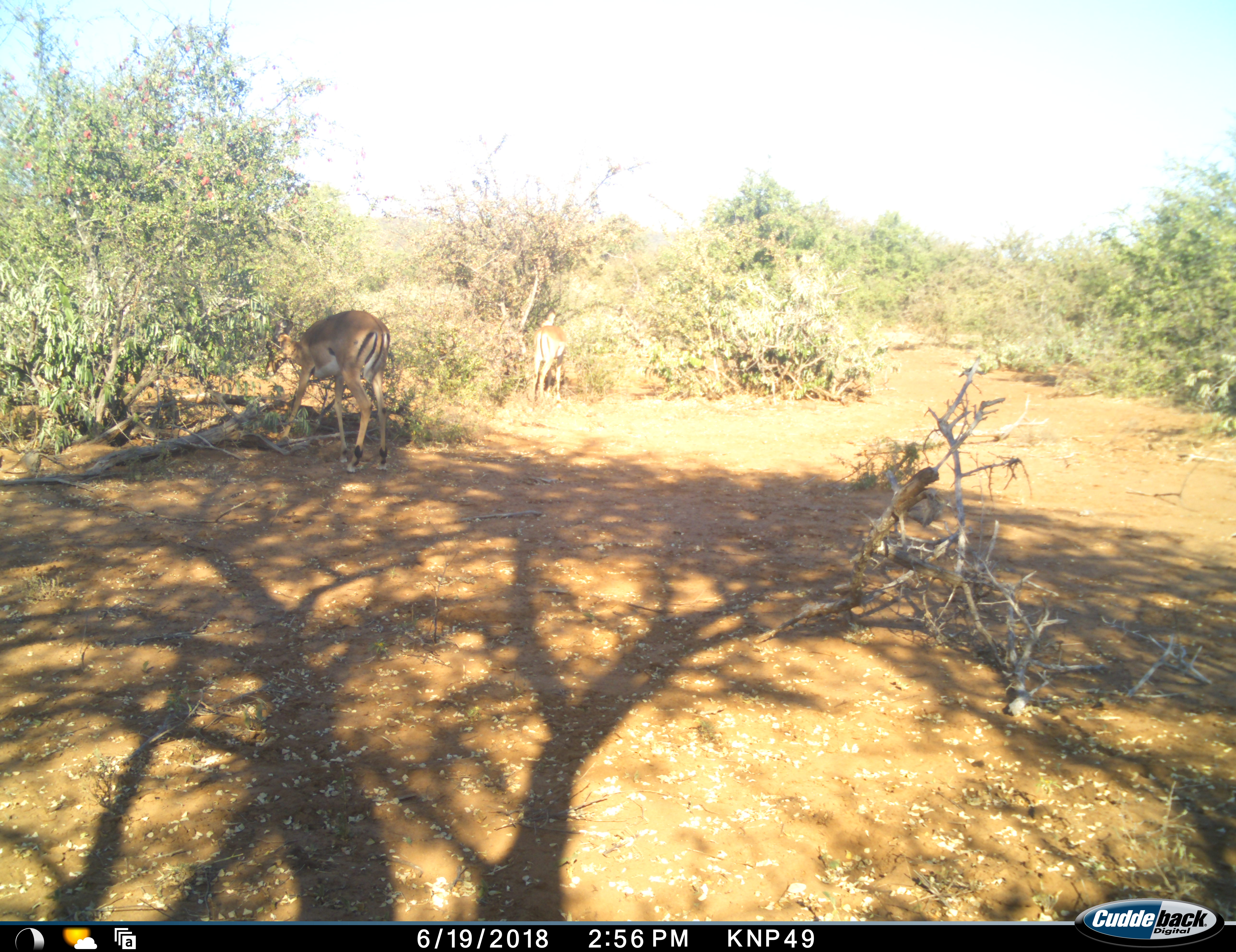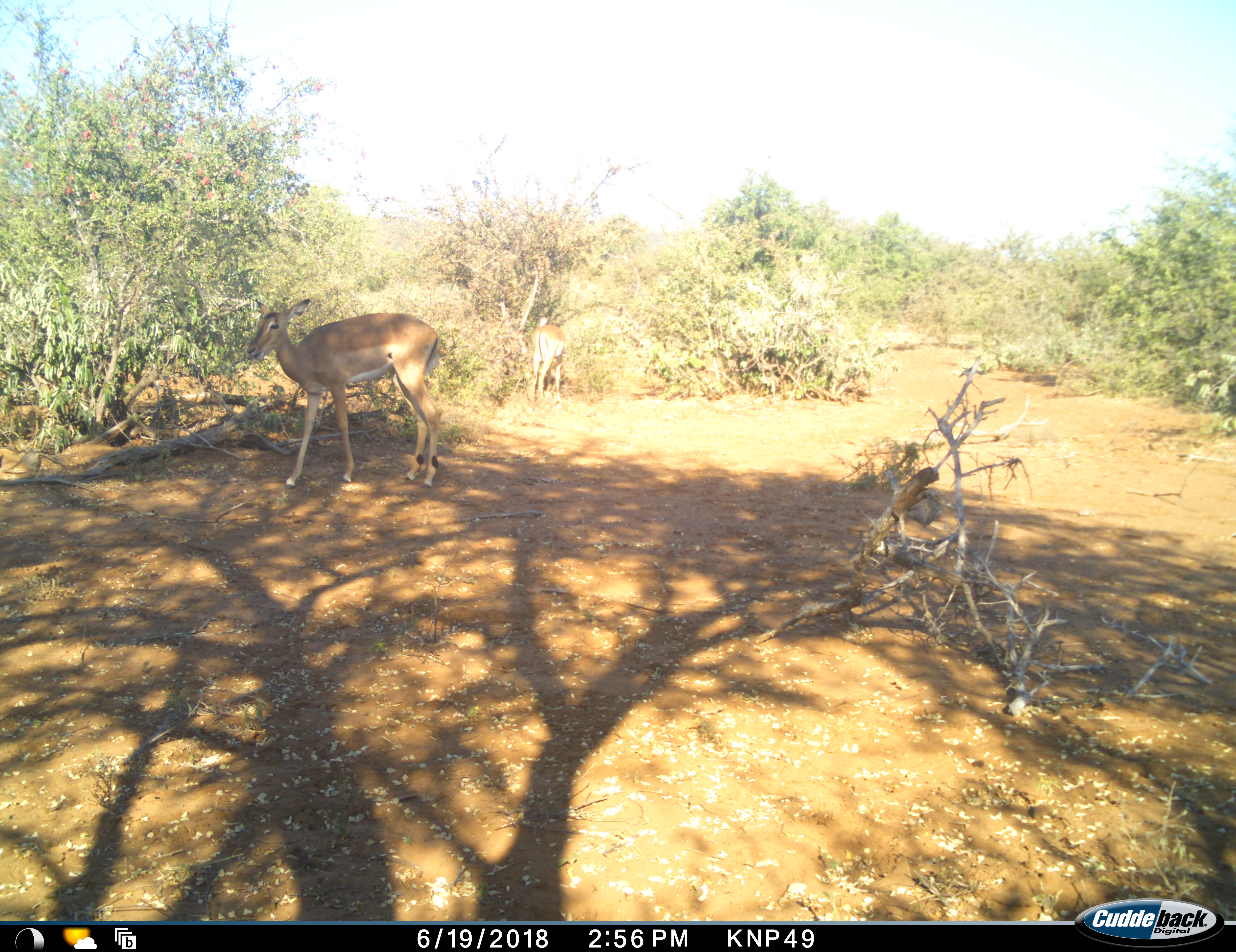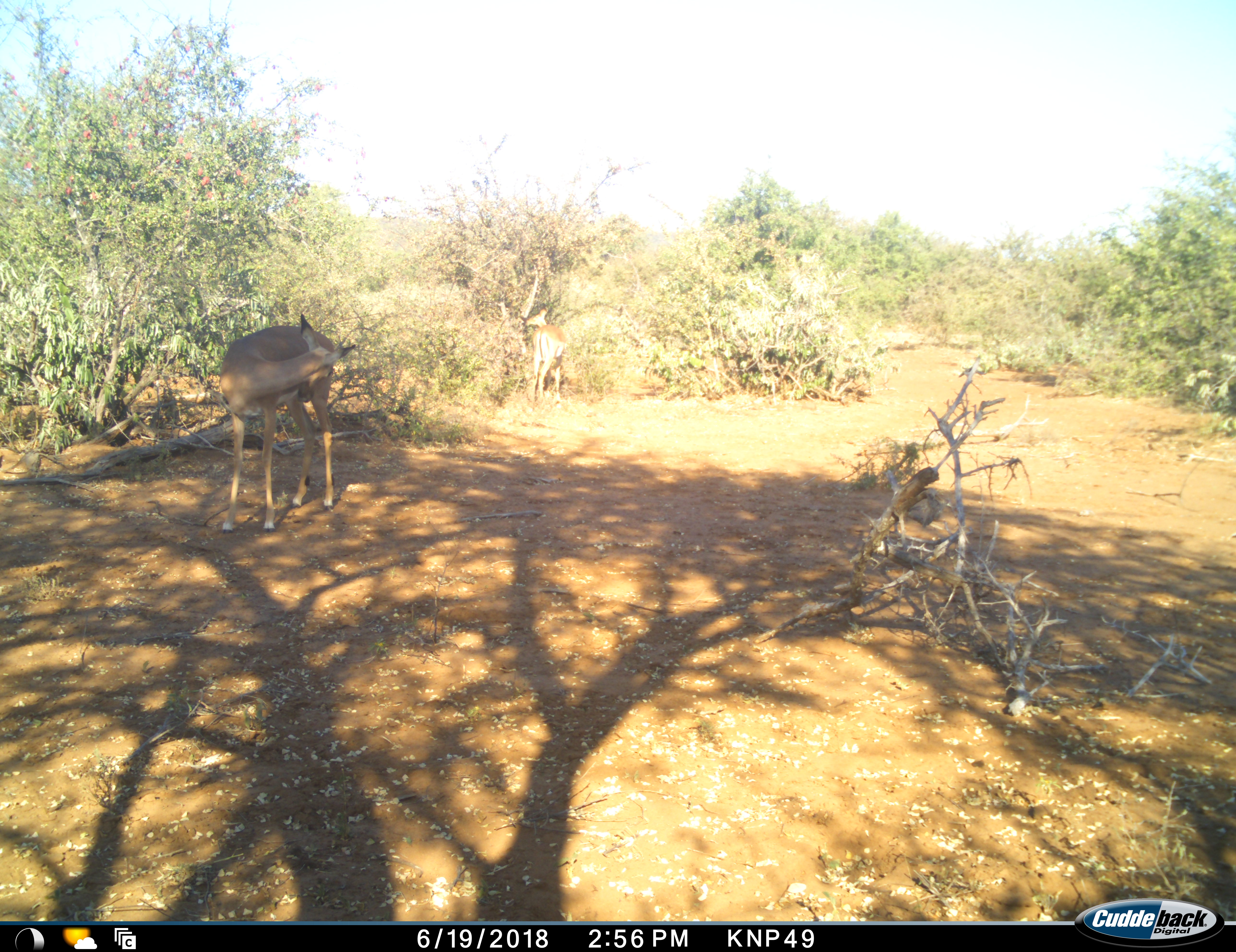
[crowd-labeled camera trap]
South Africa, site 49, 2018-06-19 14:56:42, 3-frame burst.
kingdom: Animalia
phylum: Chordata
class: Mammalia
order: Artiodactyla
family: Bovidae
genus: Aepyceros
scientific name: Aepyceros melampus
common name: impala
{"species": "impala (Aepyceros melampus)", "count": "2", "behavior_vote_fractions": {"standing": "60%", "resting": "0%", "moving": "20%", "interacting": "0%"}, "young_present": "0%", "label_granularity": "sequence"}